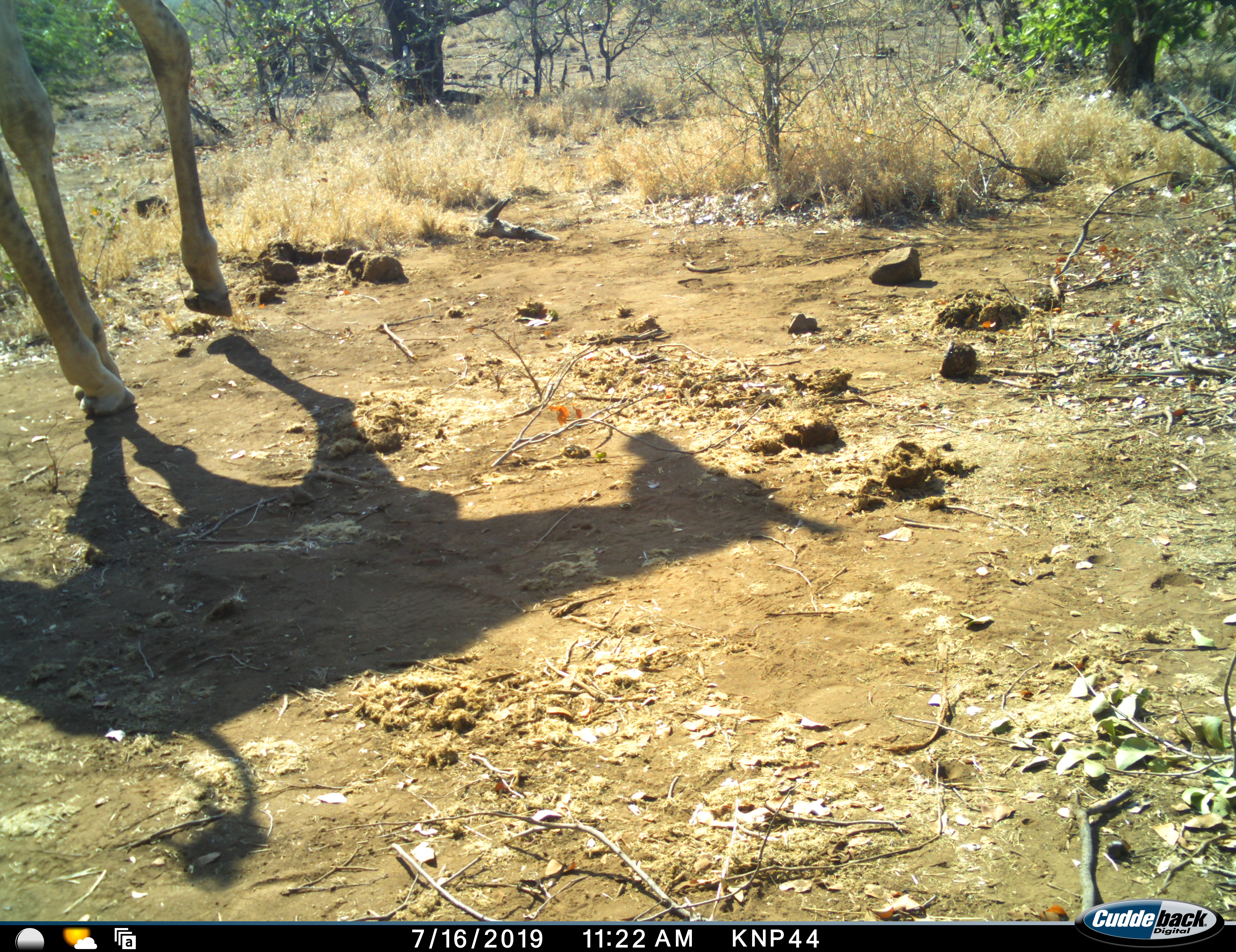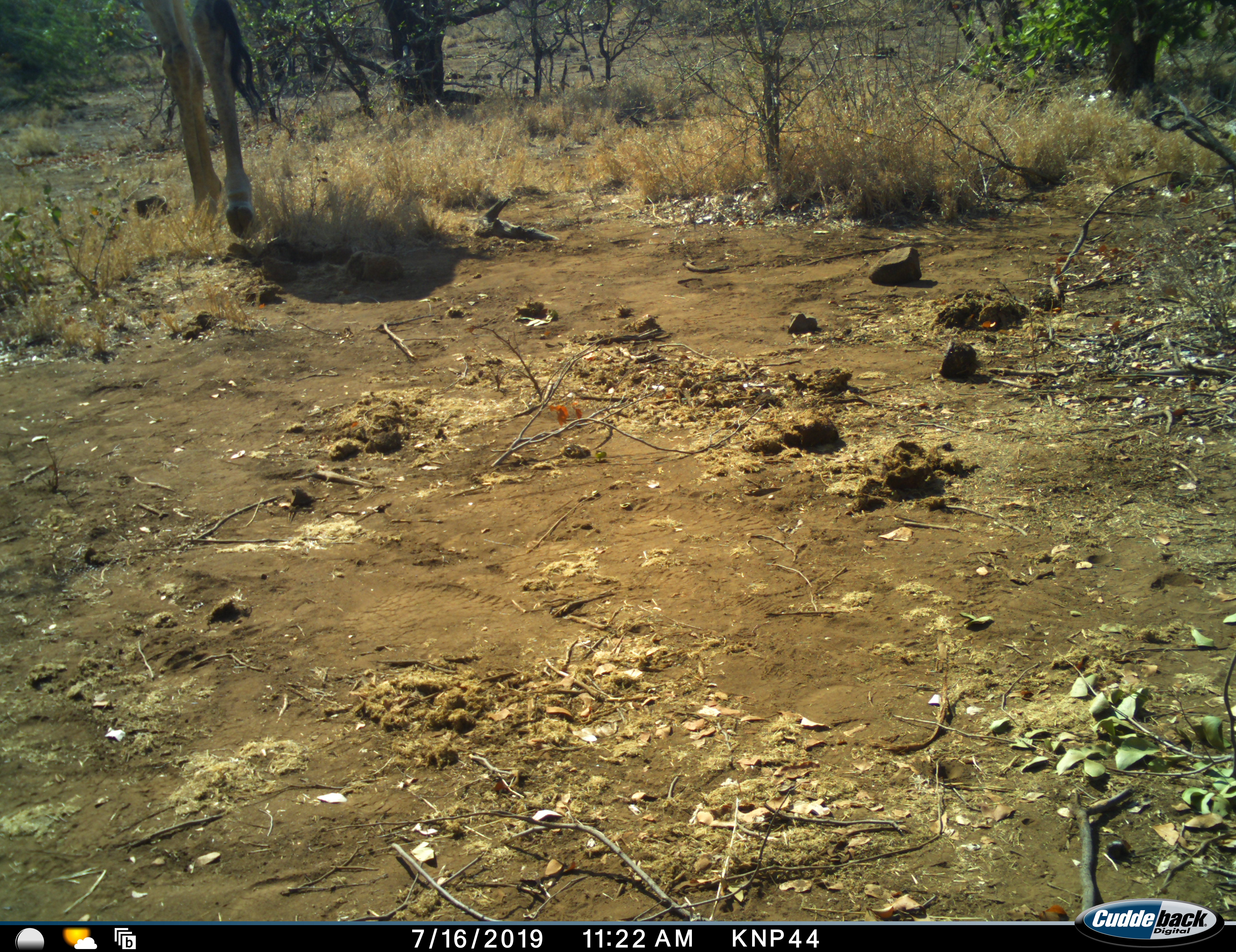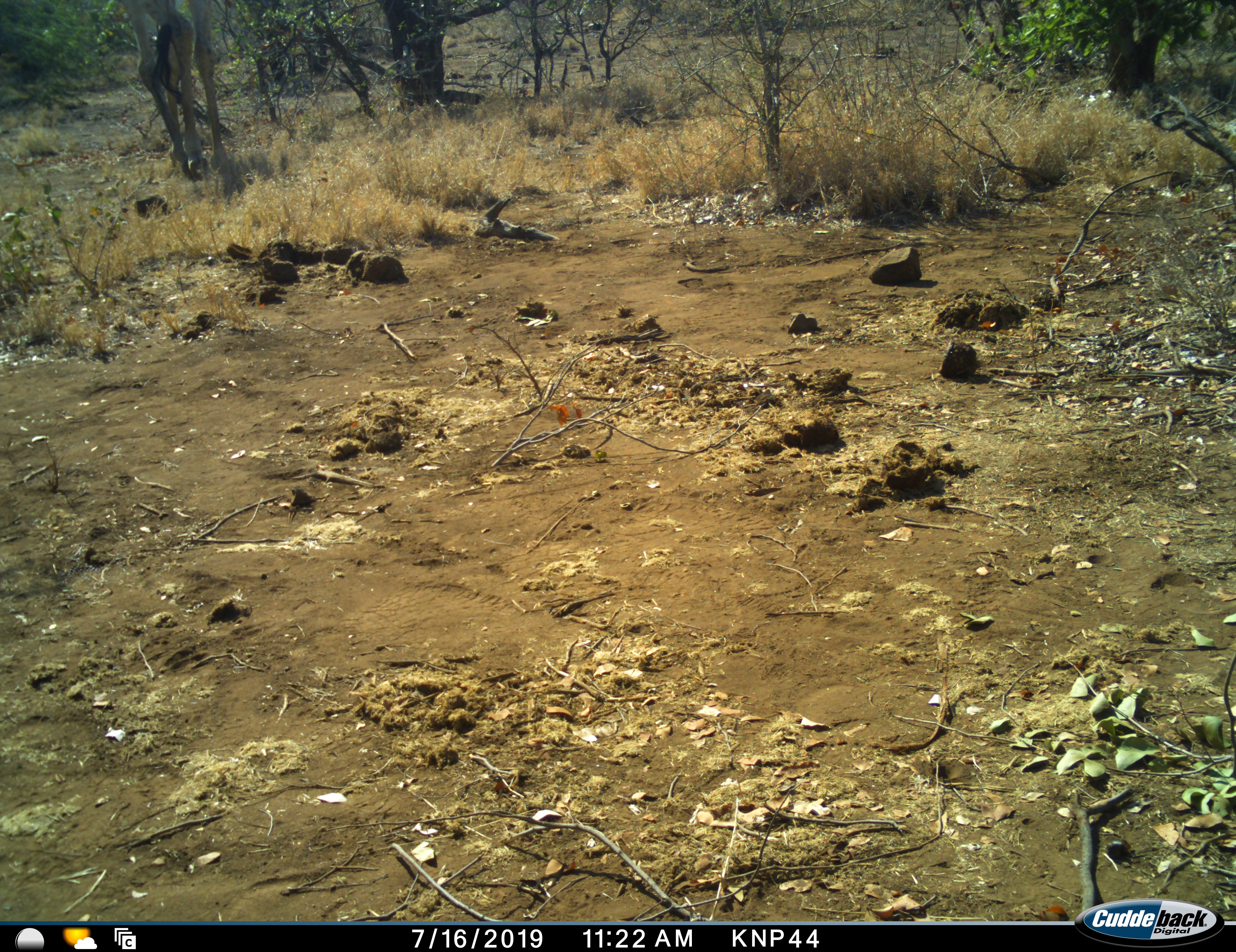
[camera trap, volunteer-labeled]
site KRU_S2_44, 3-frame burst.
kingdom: Animalia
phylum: Chordata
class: Mammalia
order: Artiodactyla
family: Giraffidae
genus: Giraffa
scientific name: Giraffa camelopardalis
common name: giraffe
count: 1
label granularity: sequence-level